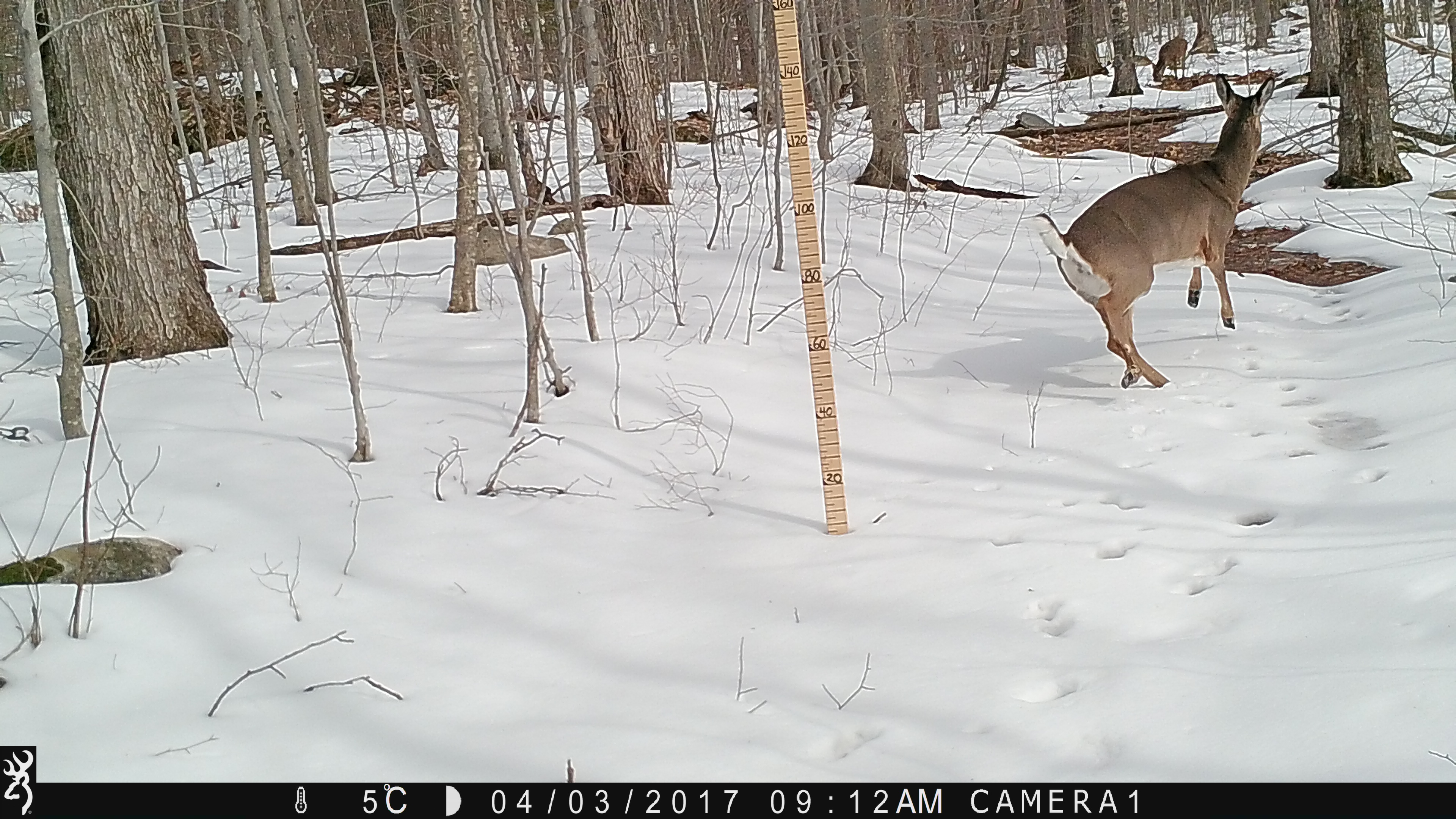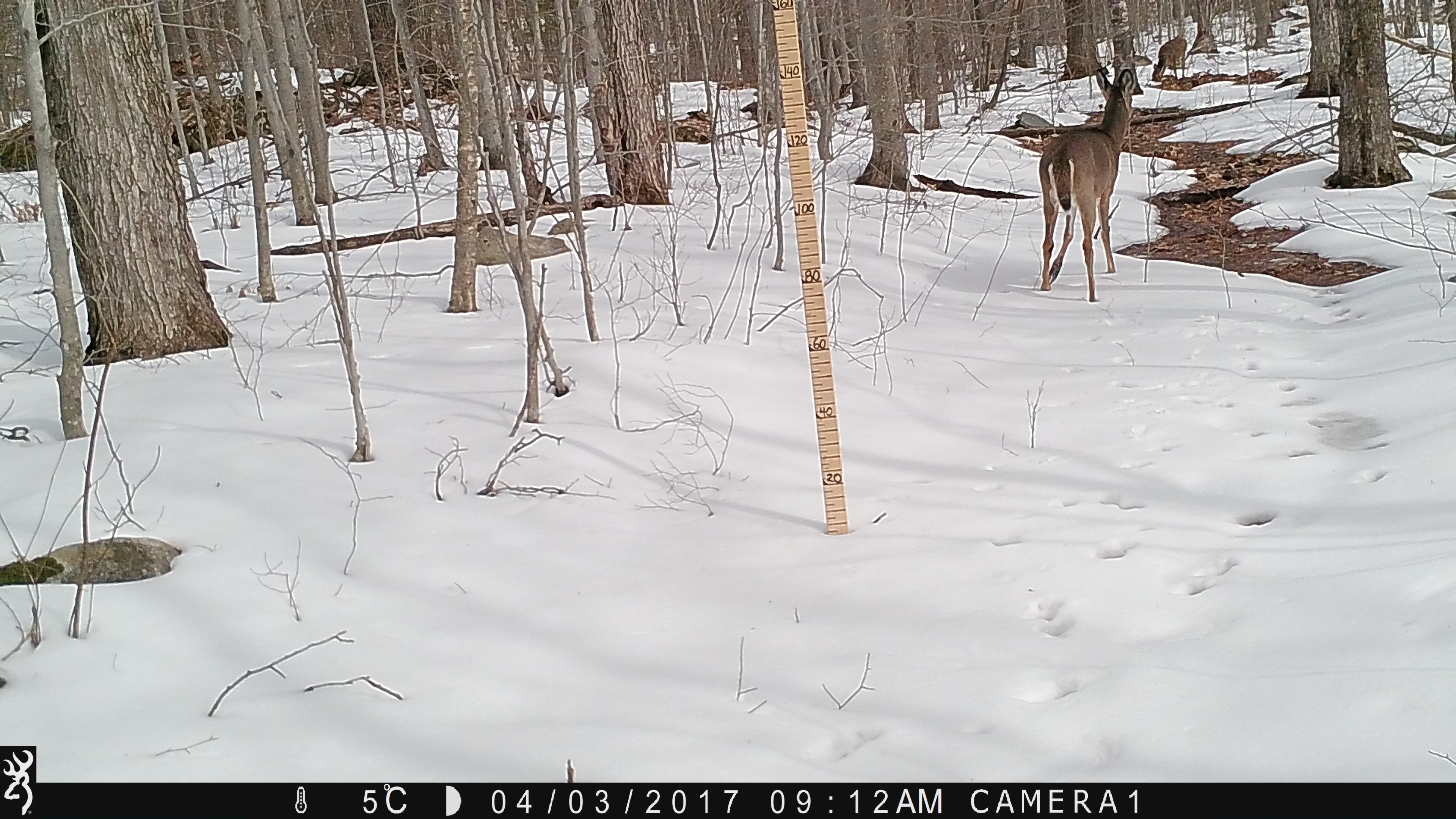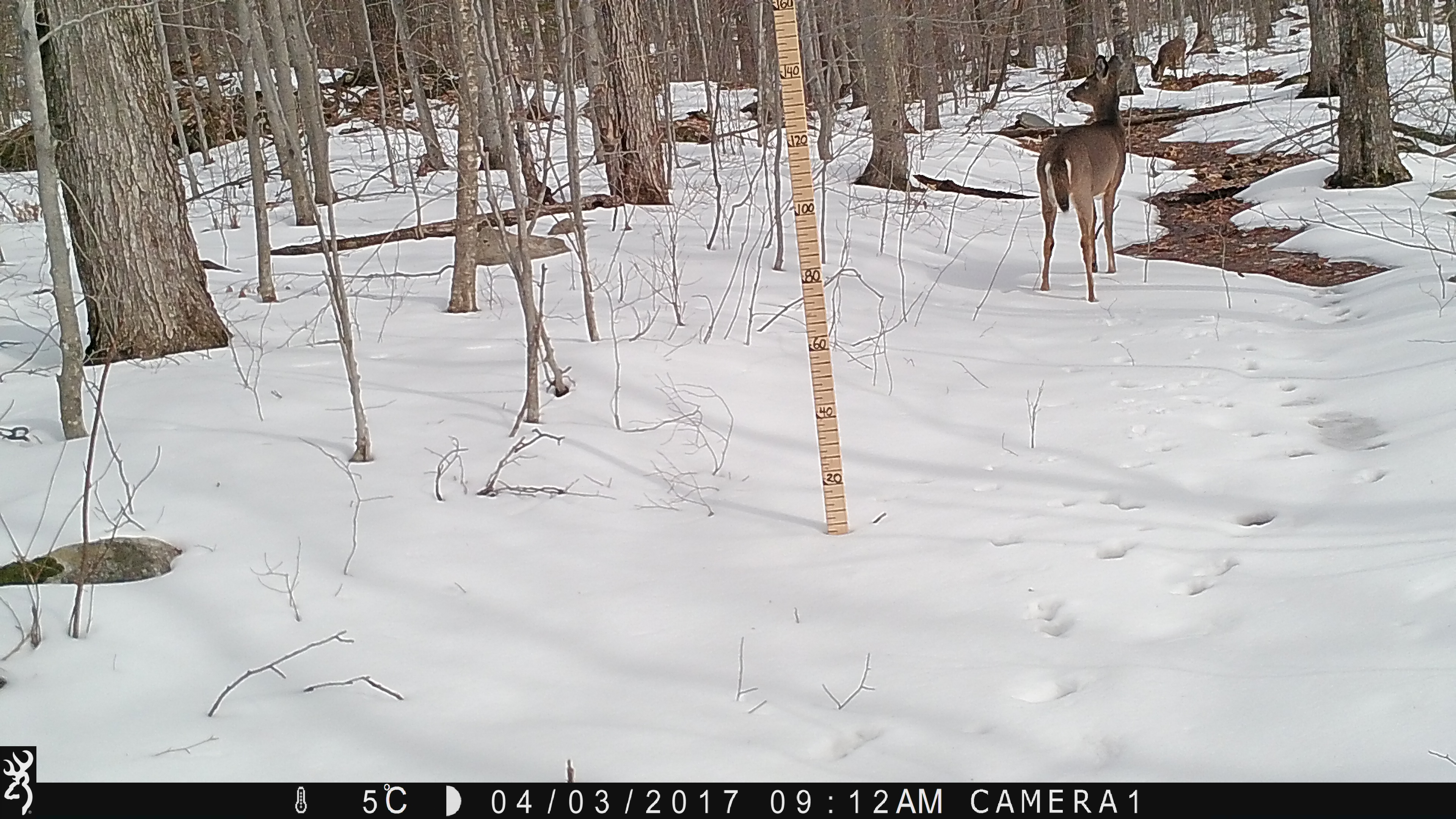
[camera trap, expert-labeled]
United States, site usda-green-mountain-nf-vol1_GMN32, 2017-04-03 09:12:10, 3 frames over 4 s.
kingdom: Animalia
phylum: Chordata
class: Mammalia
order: Artiodactyla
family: Cervidae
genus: Odocoileus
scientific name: Odocoileus virginianus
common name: white-tailed deer